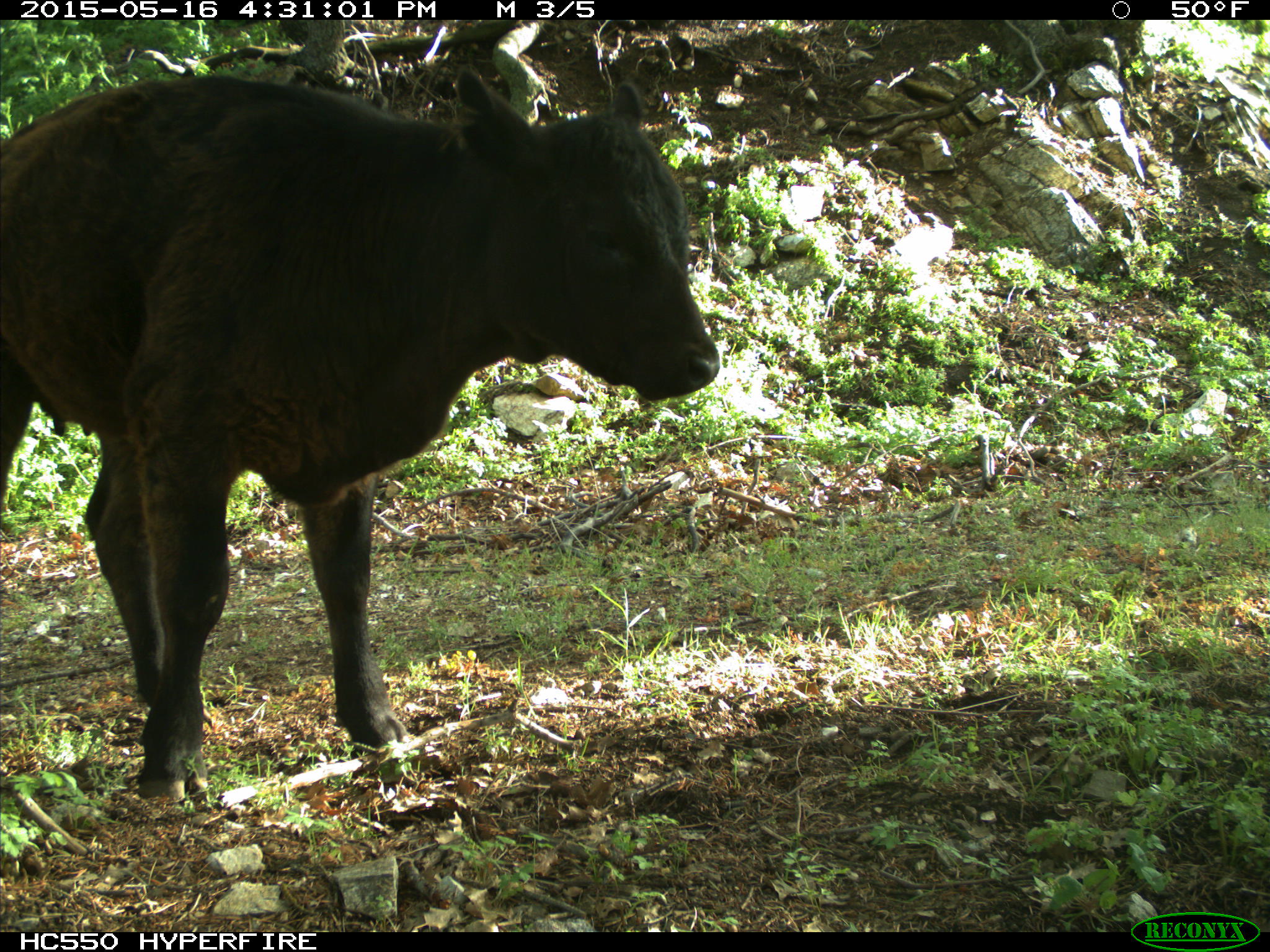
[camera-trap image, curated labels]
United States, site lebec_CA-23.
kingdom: Animalia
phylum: Chordata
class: Mammalia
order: Artiodactyla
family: Bovidae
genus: Bos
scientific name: Bos taurus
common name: domestic cow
Bos taurus (domestic cow).